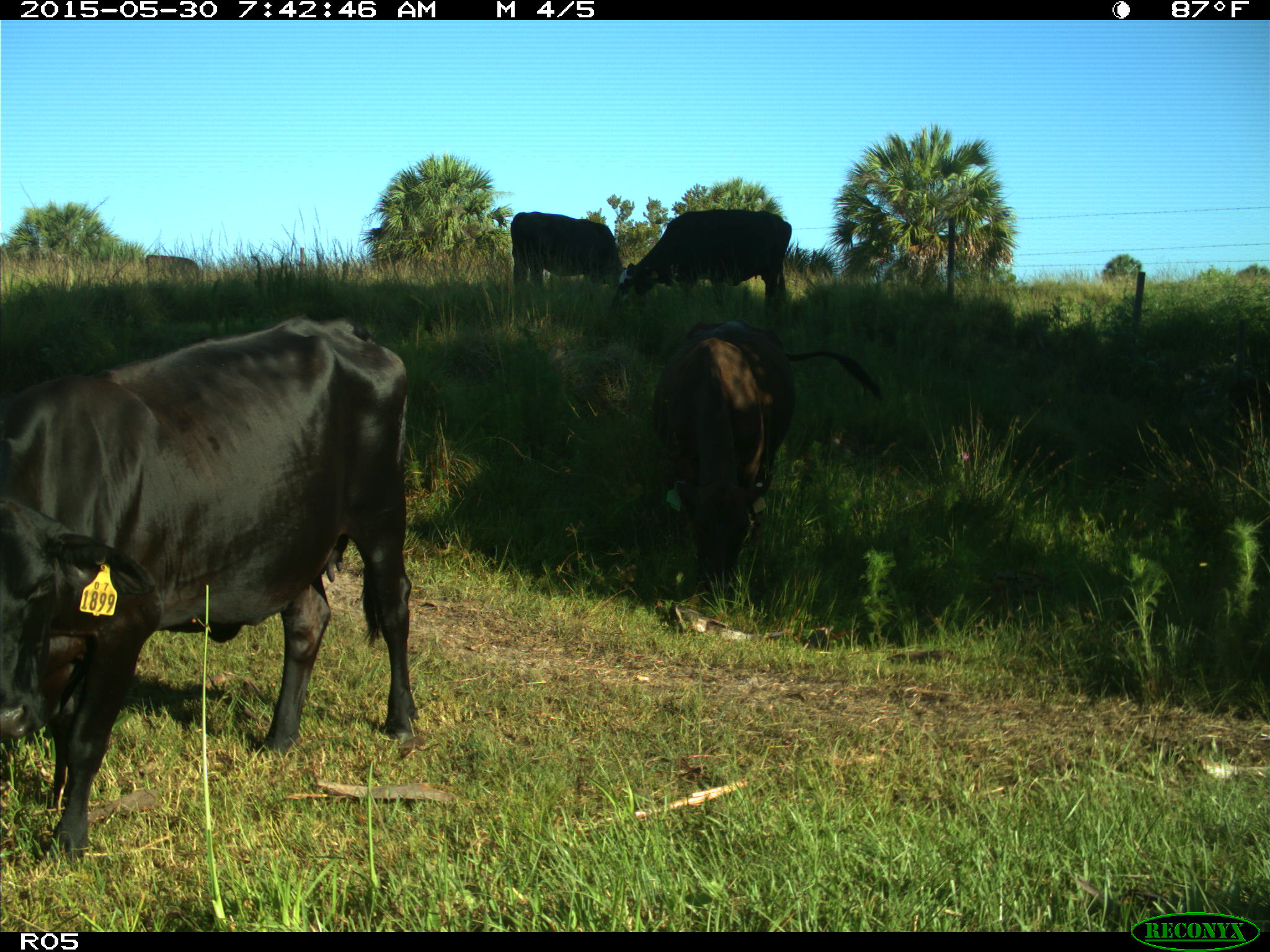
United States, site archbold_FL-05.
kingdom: Animalia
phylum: Chordata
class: Mammalia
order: Artiodactyla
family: Bovidae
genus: Bos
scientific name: Bos taurus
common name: domestic cow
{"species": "Bos taurus (domestic cow)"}